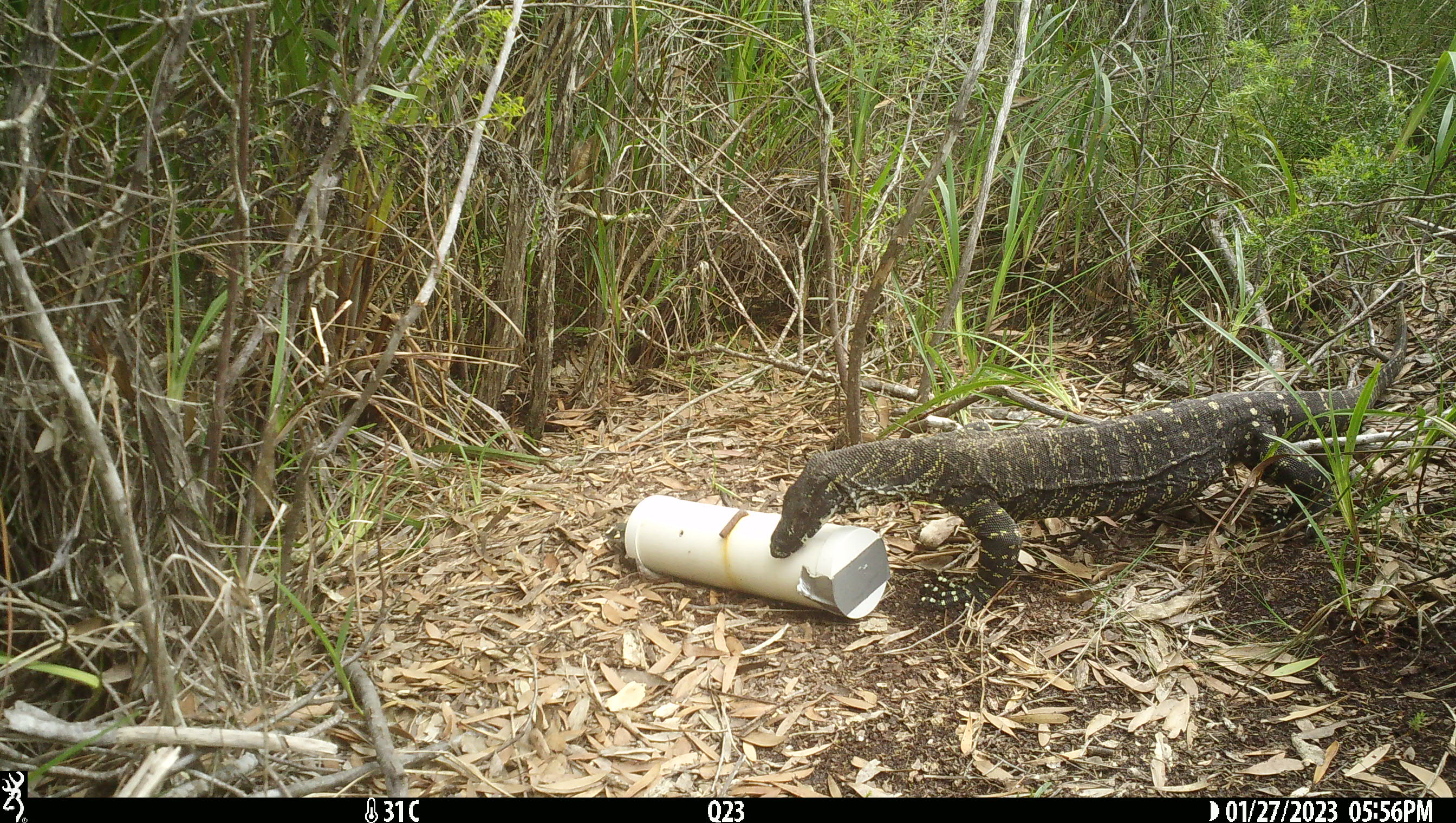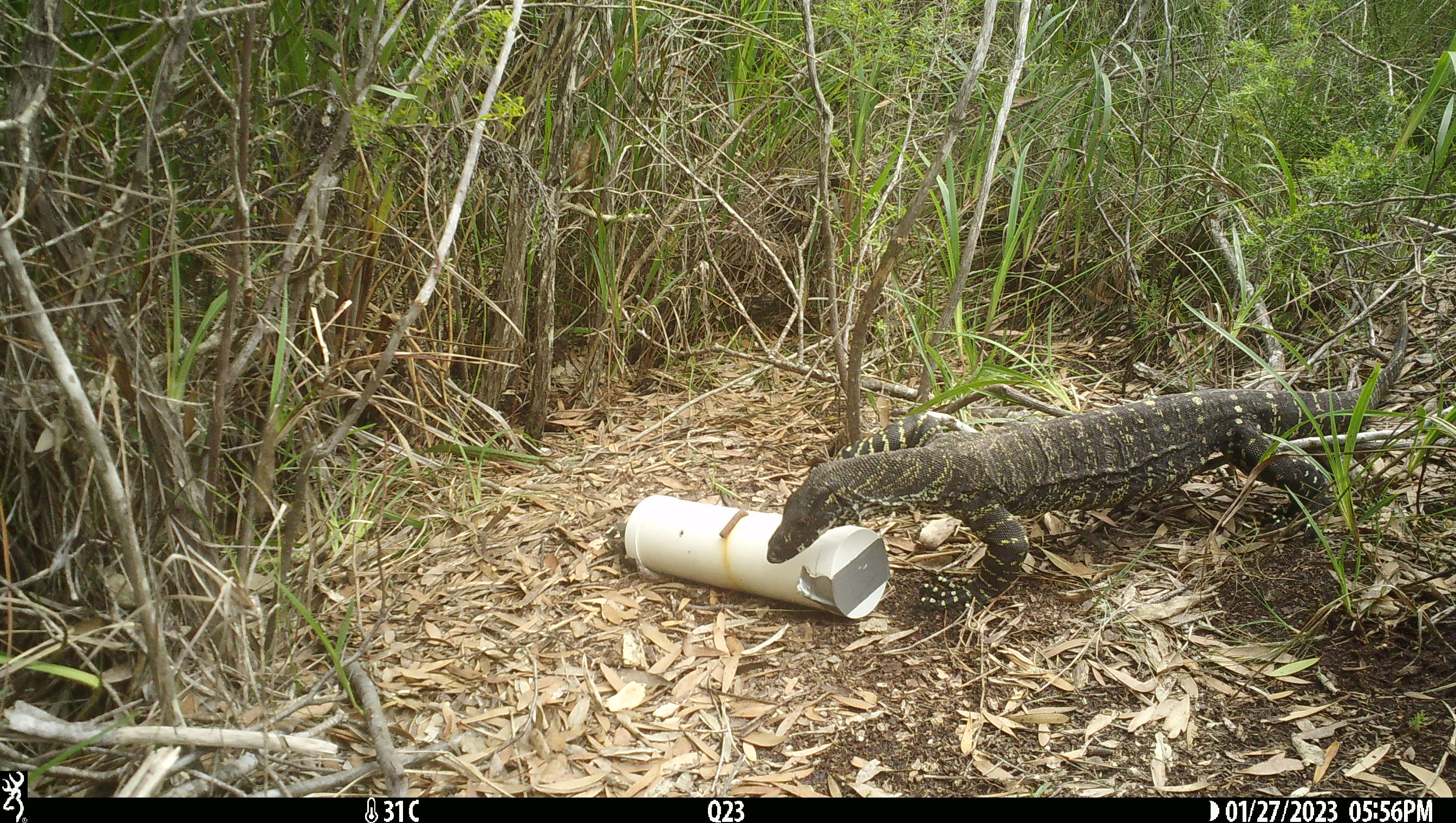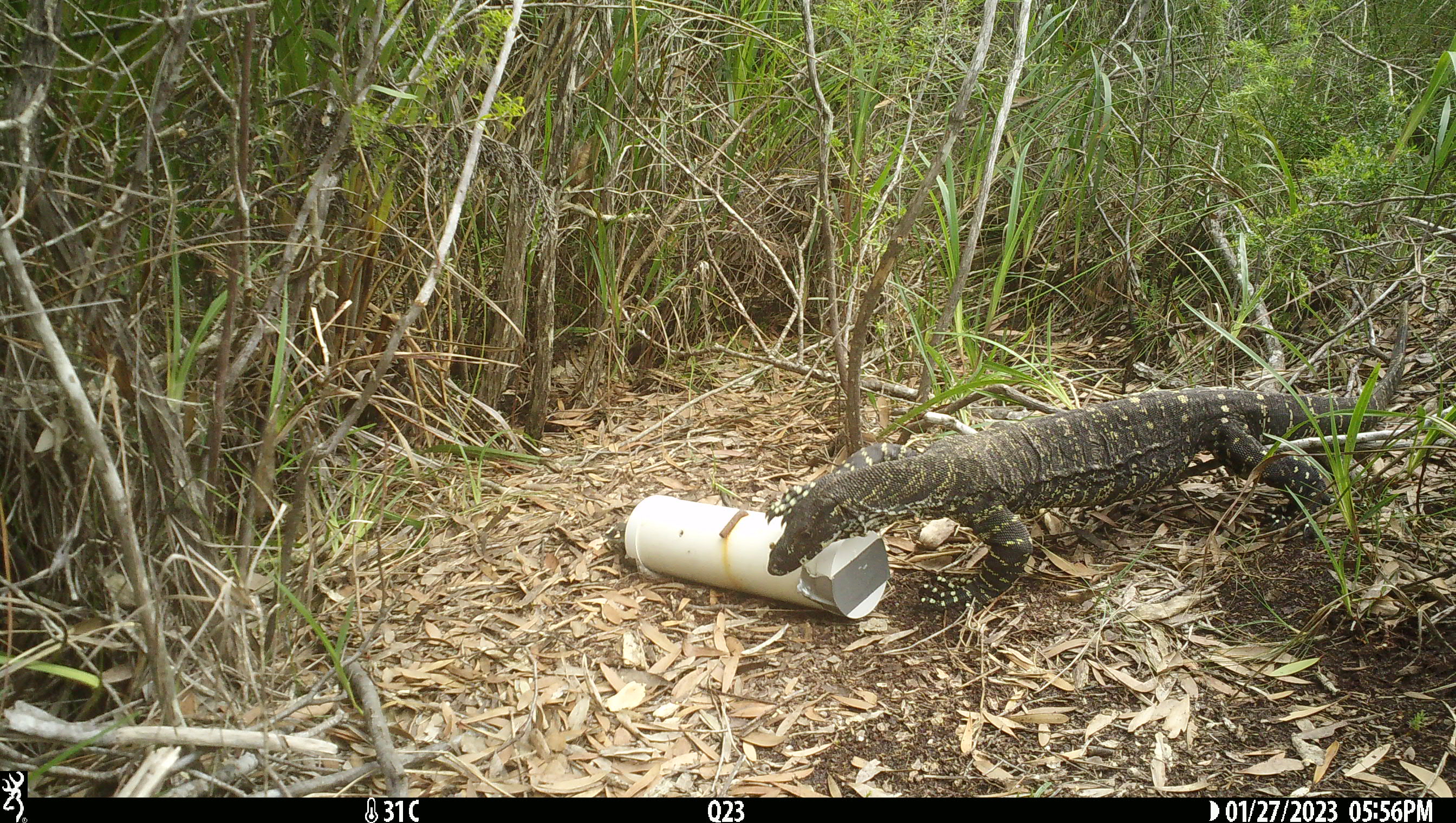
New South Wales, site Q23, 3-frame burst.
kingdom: Animalia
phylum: Chordata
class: Reptilia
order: Squamata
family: Varanidae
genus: Varanus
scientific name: Varanus varius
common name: lace monitor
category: goanna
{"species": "goanna (lace monitor) (Varanus varius)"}